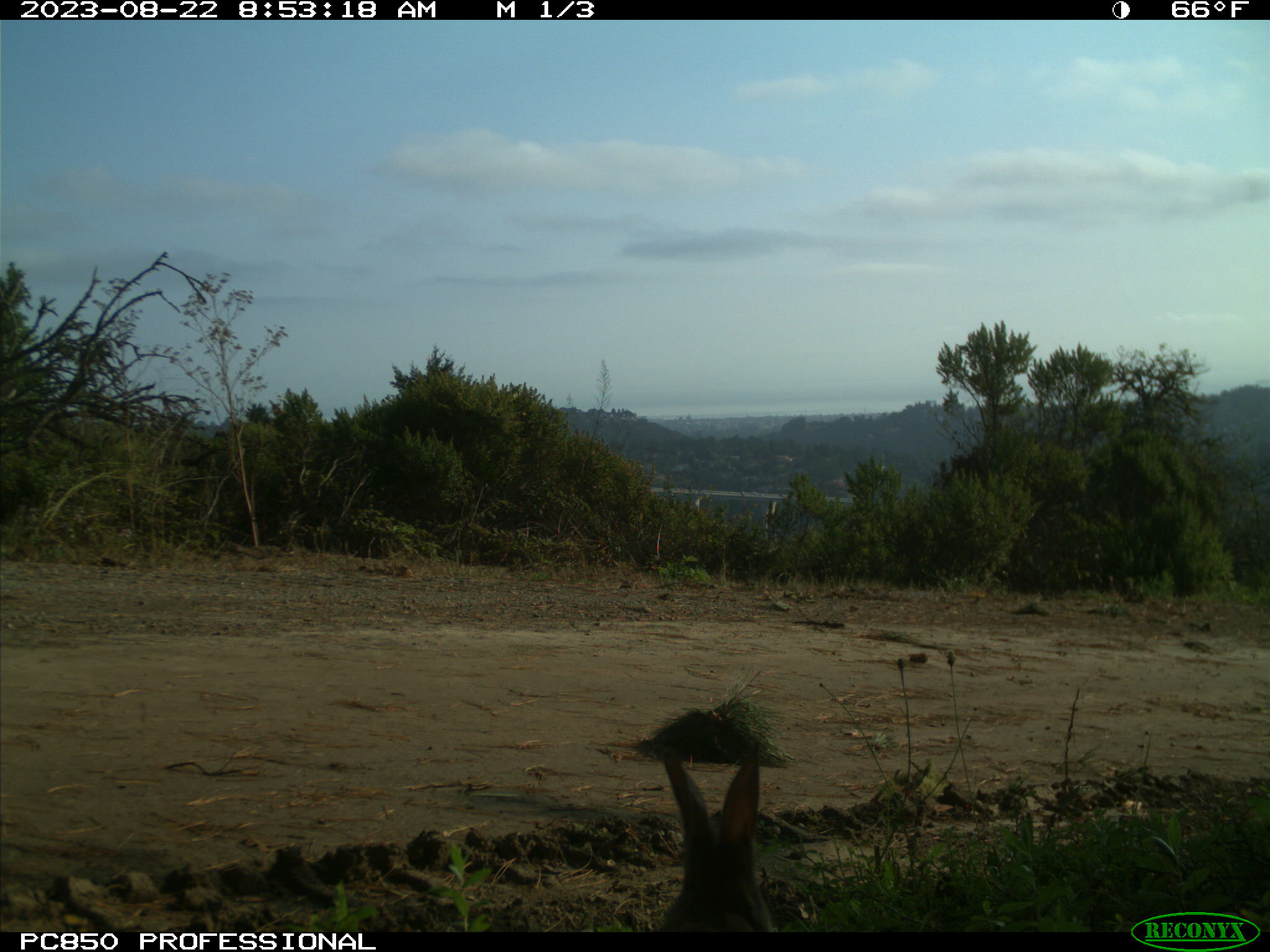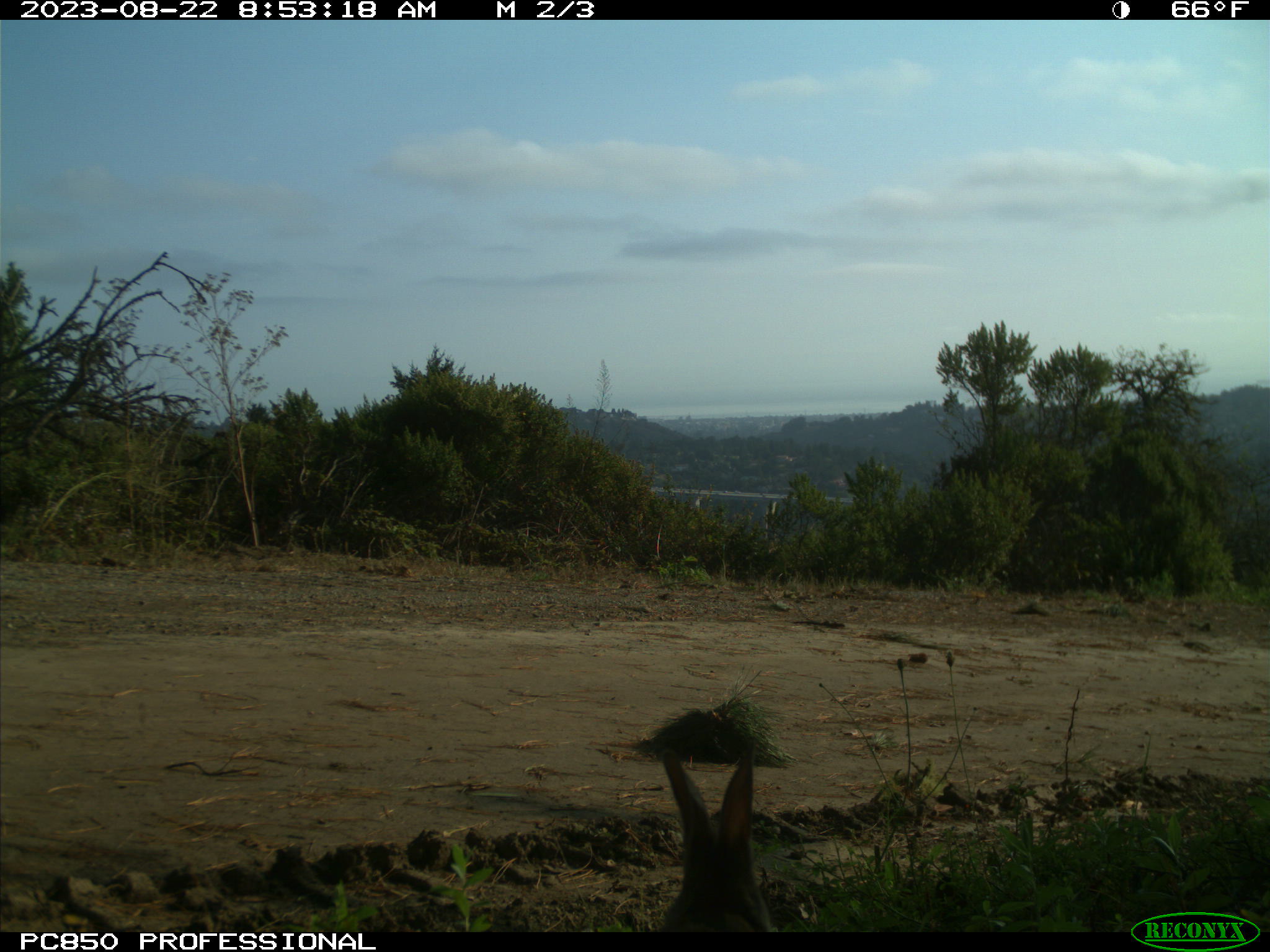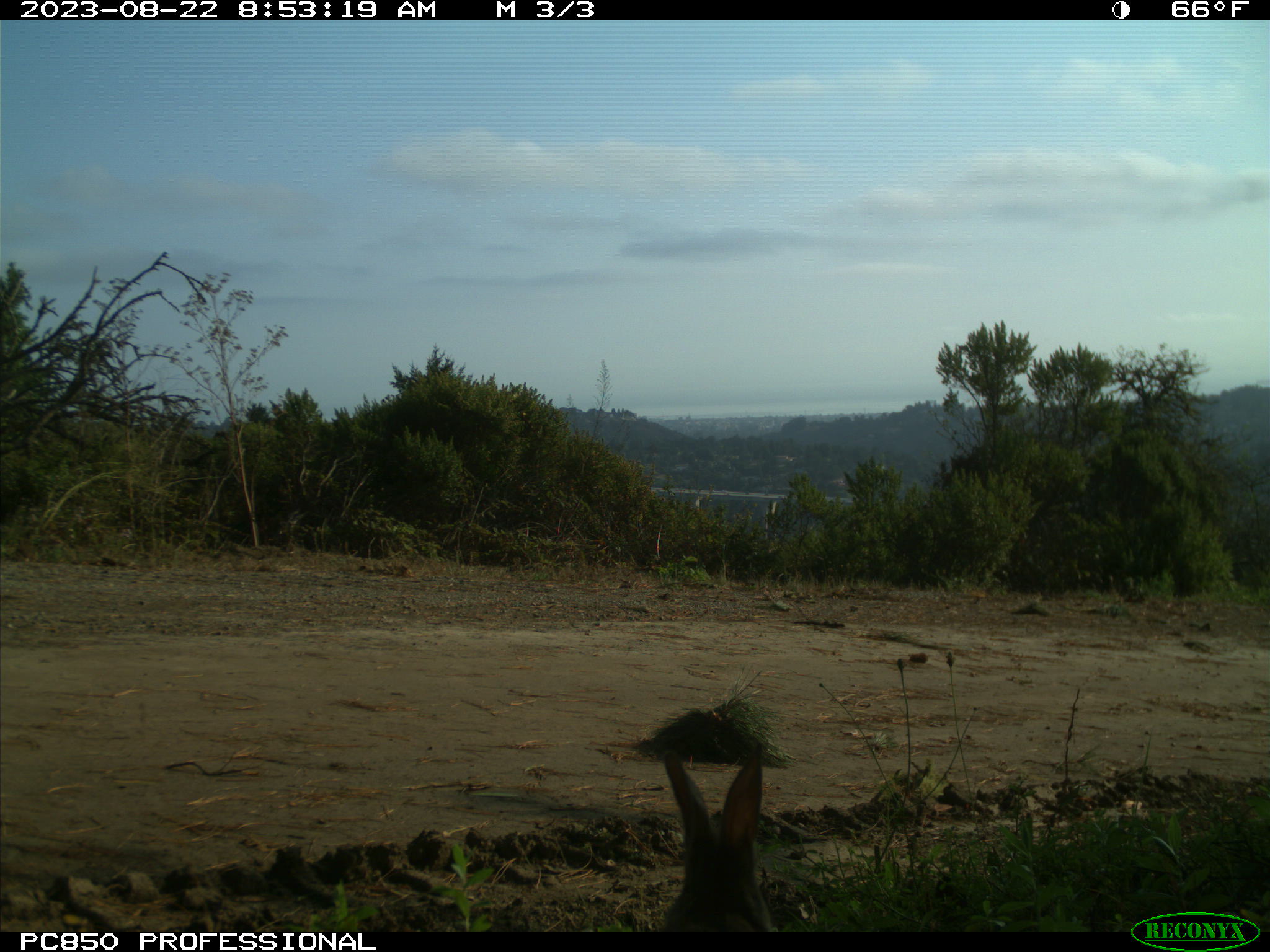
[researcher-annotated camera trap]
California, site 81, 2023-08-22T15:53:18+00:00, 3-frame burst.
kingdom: Animalia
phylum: Chordata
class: Mammalia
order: Lagomorpha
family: Leporidae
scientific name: Leporidae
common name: rabbit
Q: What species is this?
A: Rabbit (Leporidae).